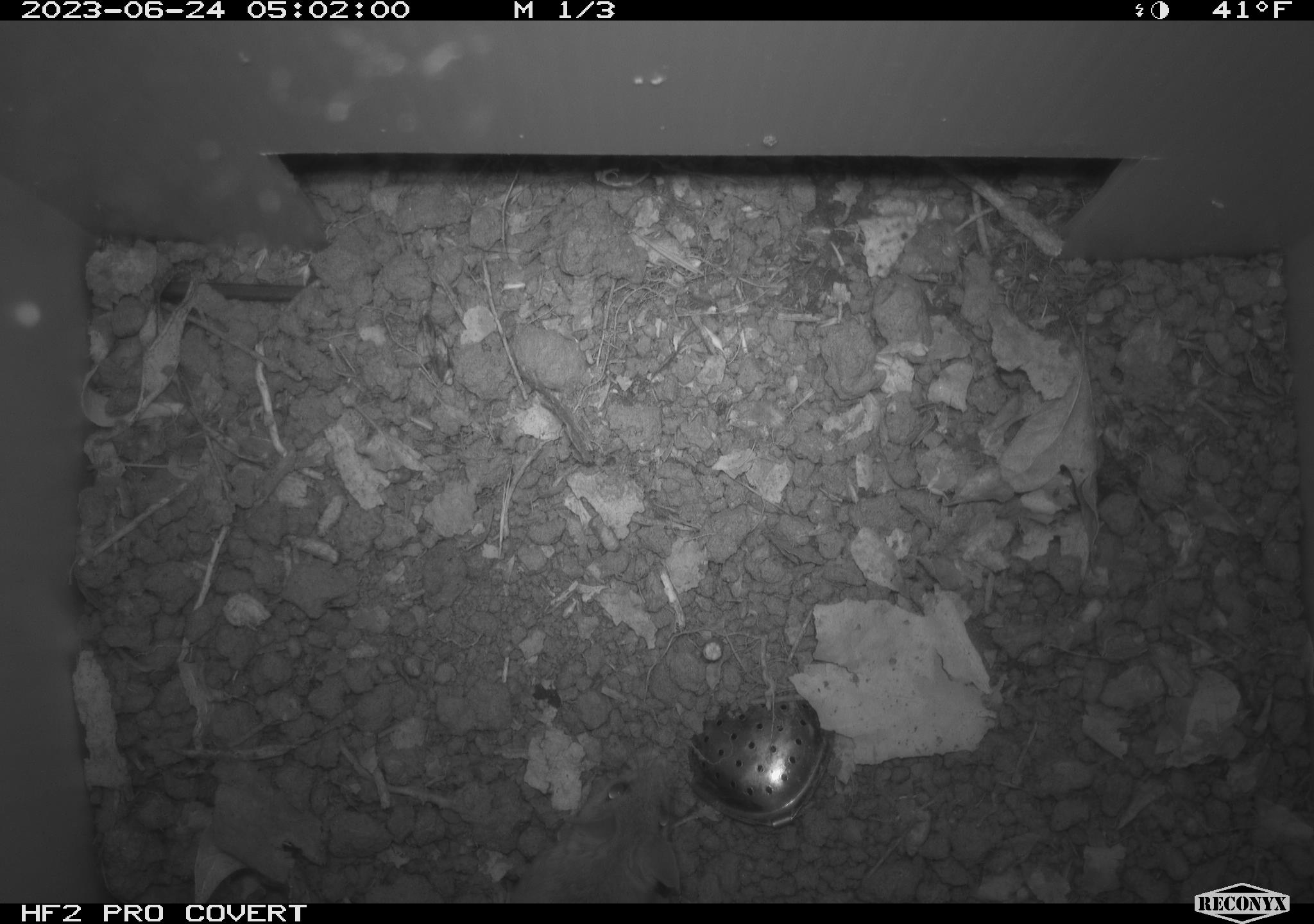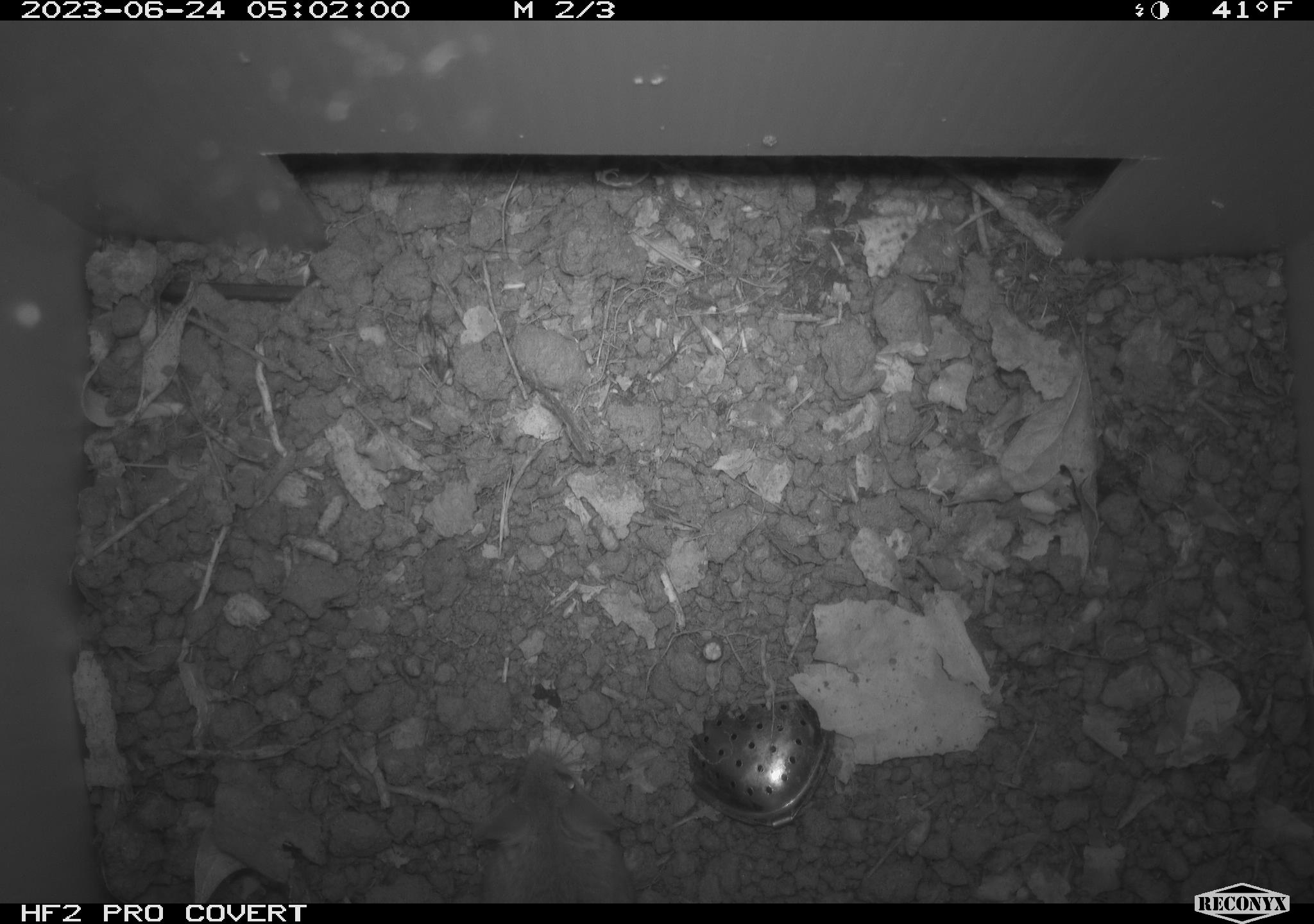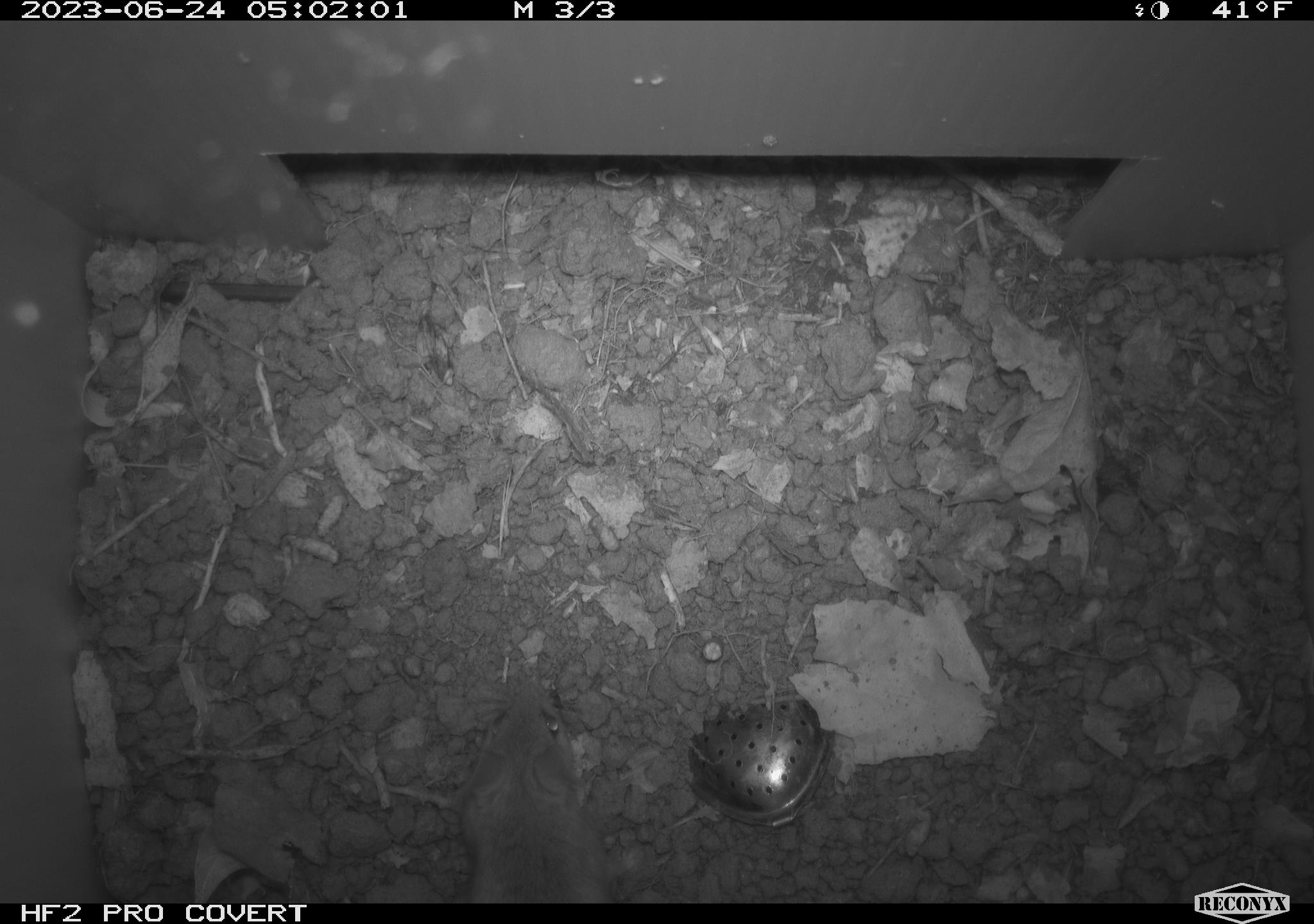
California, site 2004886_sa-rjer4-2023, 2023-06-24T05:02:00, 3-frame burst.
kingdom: Animalia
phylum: Chordata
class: Mammalia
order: Rodentia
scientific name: Rodentia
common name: mouse species